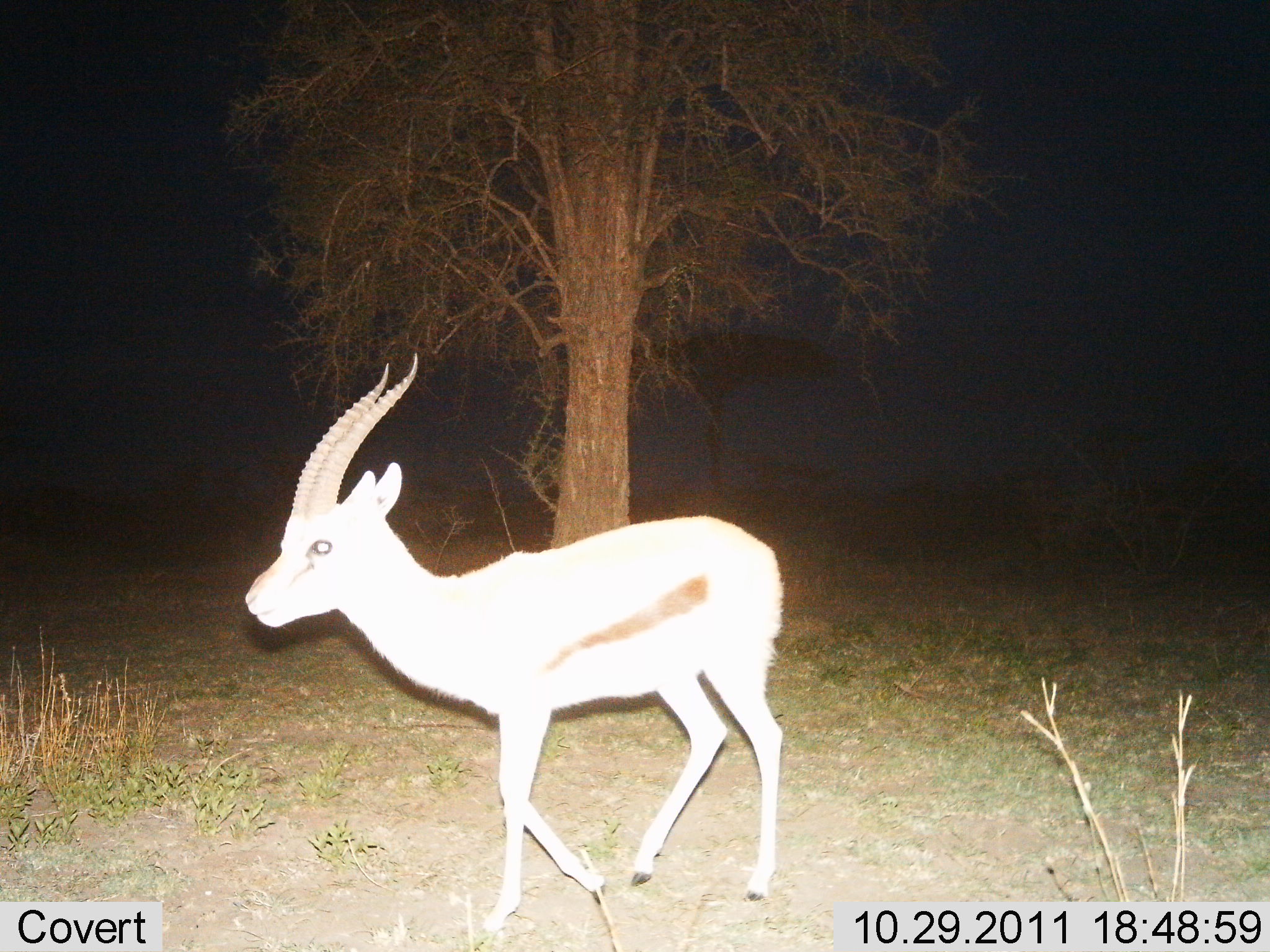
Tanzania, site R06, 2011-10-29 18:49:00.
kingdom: Animalia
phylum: Chordata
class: Mammalia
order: Artiodactyla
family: Bovidae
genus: Eudorcas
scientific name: Eudorcas thomsonii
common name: thomson's gazelle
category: gazellethomsons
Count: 1.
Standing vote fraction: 8%.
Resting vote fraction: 0%.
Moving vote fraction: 92%.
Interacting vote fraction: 0%.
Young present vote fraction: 0%.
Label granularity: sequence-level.